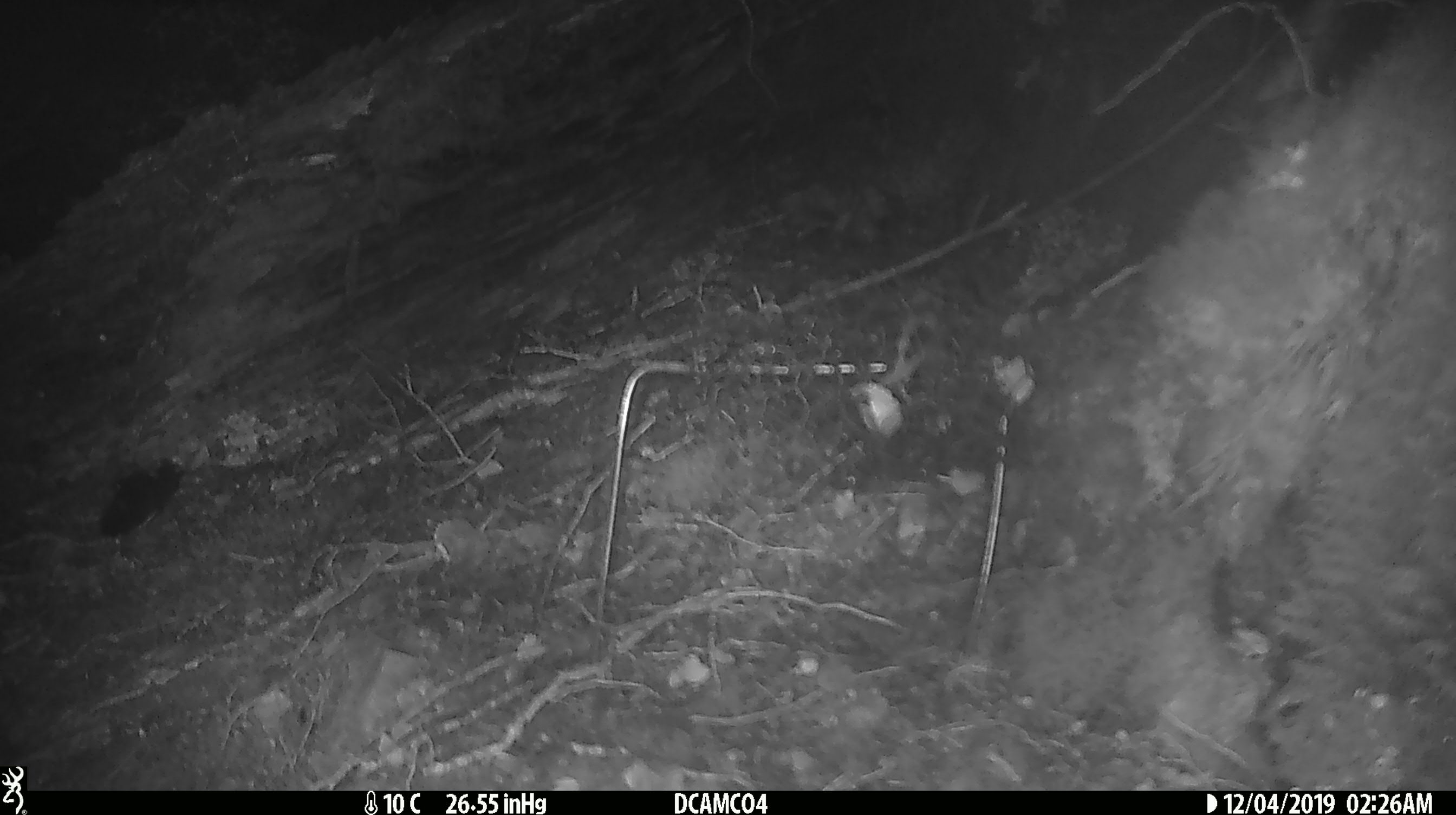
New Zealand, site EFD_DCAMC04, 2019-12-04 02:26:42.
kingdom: Animalia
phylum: Chordata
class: Mammalia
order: Rodentia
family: Muridae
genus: Mus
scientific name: Mus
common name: mouse